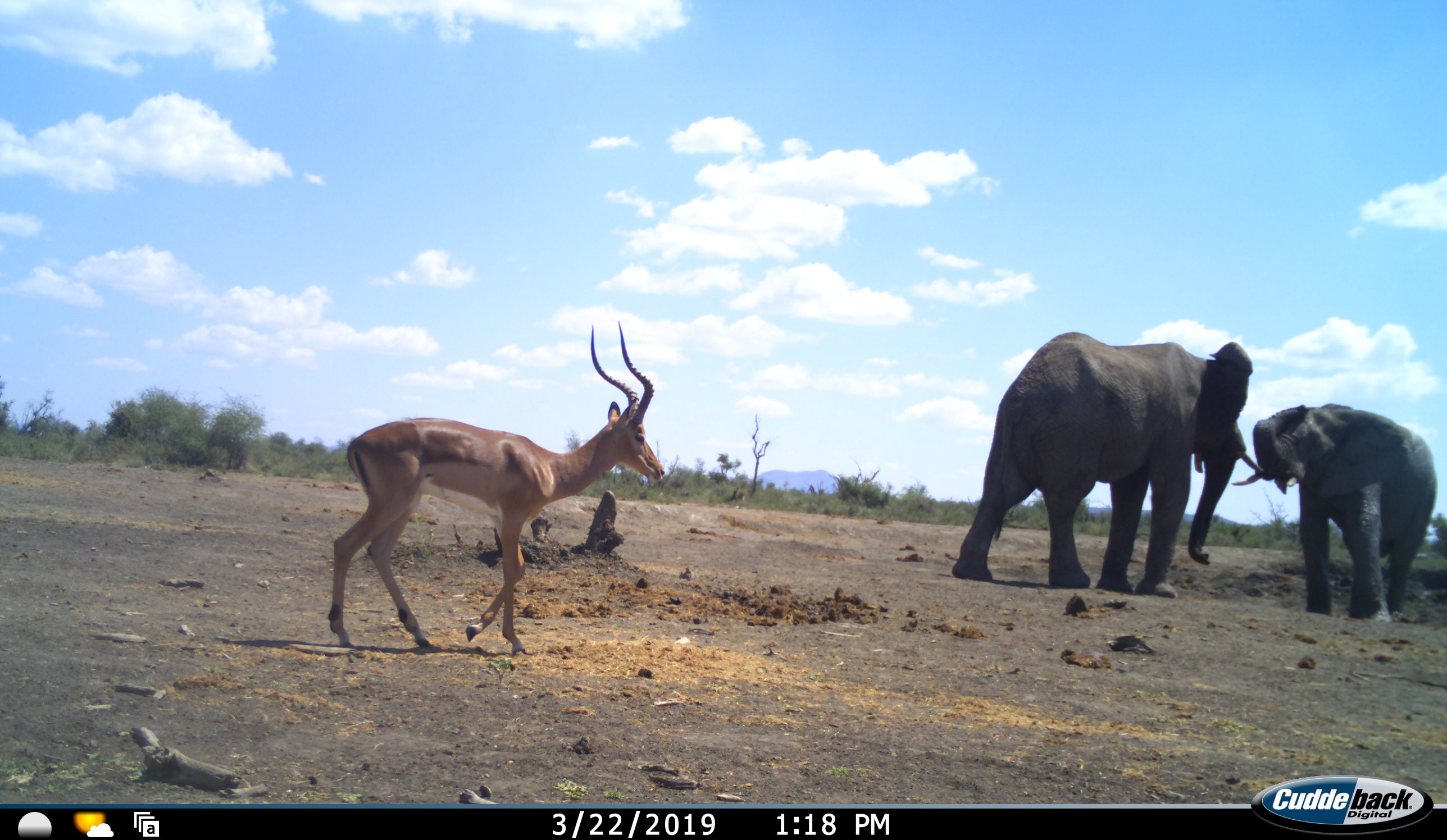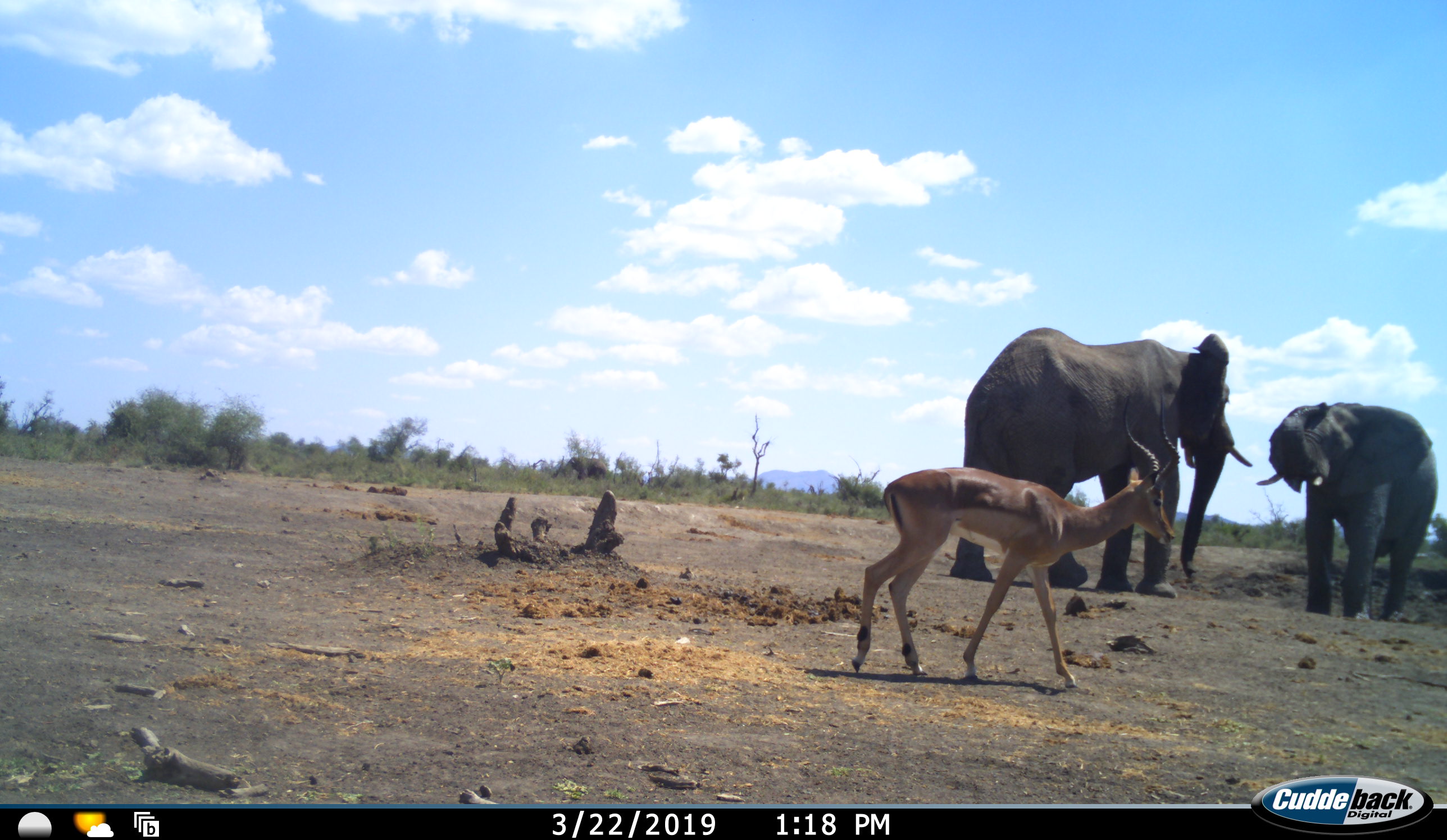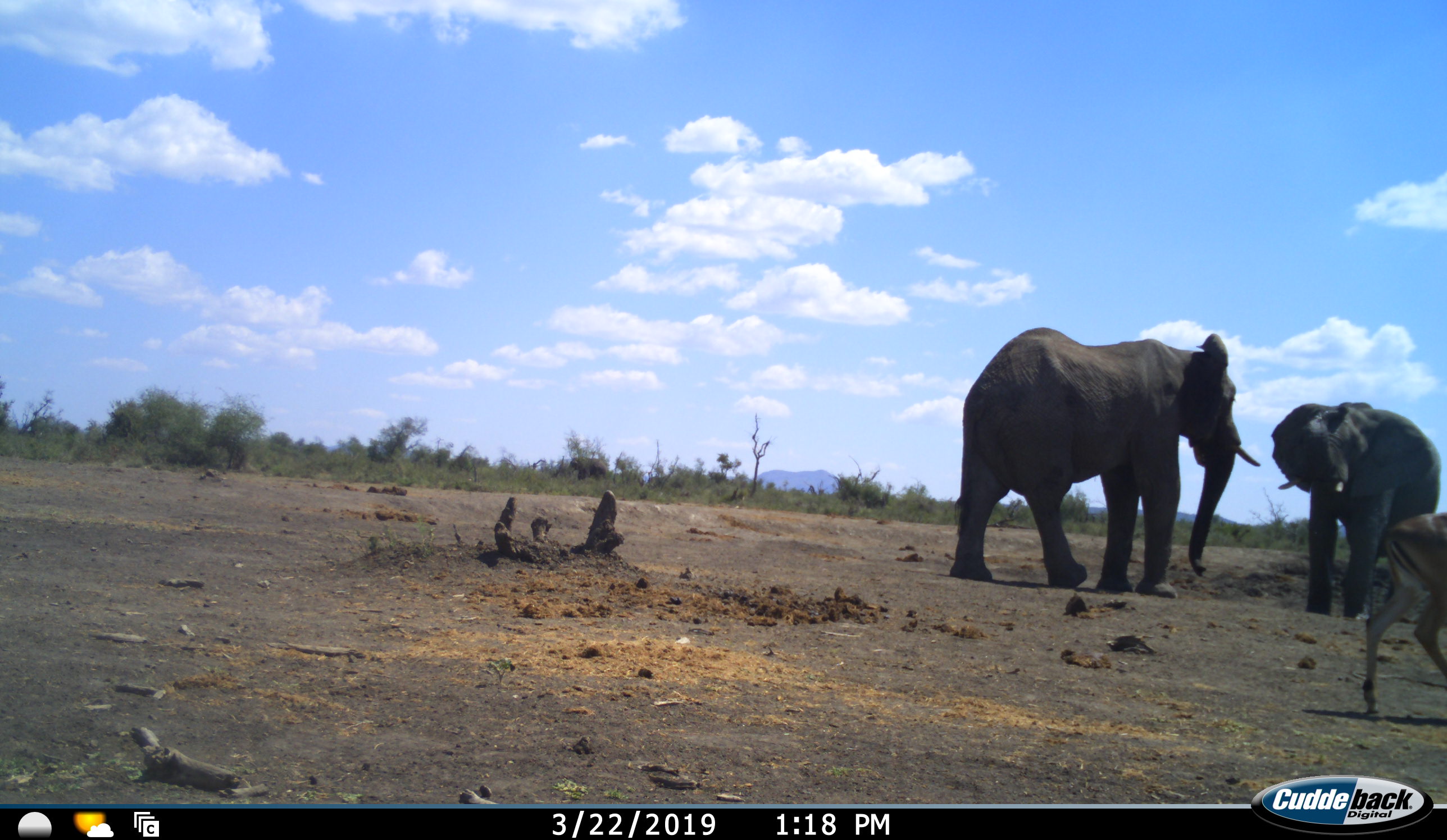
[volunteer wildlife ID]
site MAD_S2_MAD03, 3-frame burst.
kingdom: Animalia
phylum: Chordata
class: Mammalia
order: Proboscidea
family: Elephantidae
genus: Loxodonta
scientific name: Loxodonta africana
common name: african bush elephant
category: elephant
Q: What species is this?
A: Elephant (african bush elephant) (Loxodonta africana).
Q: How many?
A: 2.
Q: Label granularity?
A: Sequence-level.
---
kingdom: Animalia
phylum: Chordata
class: Mammalia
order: Artiodactyla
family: Bovidae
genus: Aepyceros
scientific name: Aepyceros melampus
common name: impala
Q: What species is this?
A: Impala (Aepyceros melampus).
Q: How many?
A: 1.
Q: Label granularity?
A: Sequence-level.